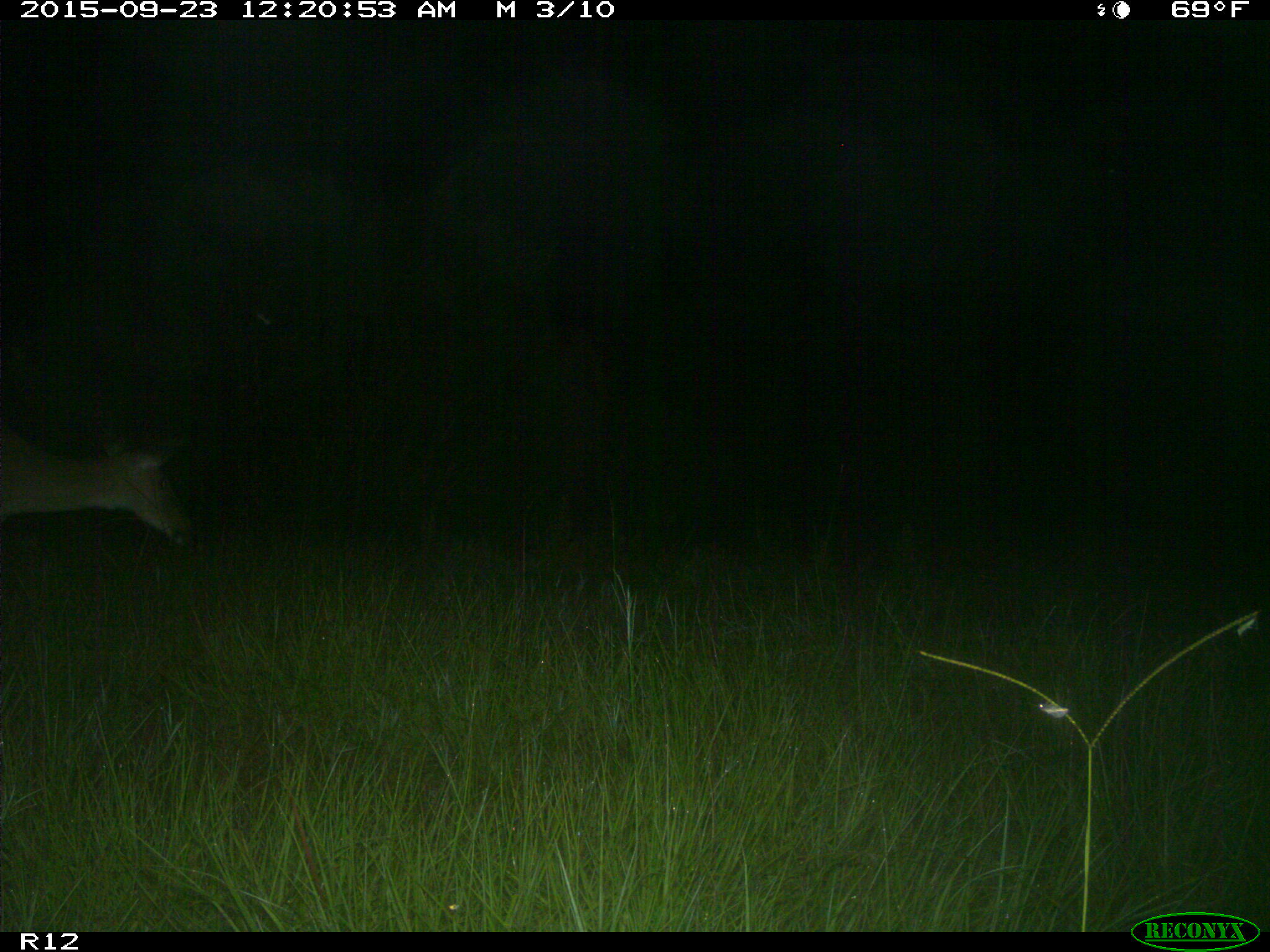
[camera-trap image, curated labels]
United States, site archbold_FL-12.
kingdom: Animalia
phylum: Chordata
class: Mammalia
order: Artiodactyla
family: Cervidae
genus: Odocoileus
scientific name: Odocoileus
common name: deer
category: unidentified deer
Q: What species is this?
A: Unidentified deer (deer) (Odocoileus).